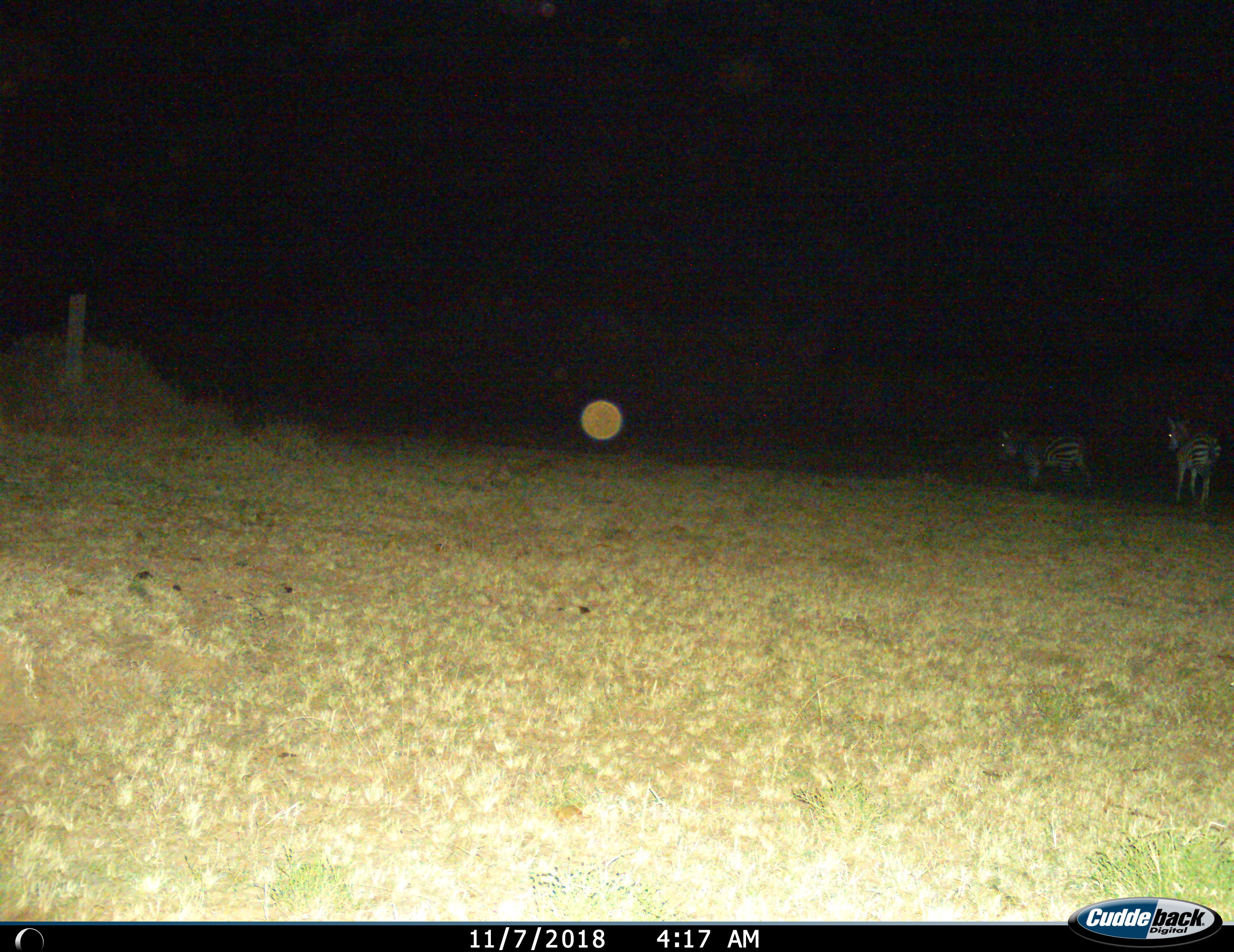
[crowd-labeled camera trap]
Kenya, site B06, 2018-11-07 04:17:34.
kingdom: Animalia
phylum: Chordata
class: Mammalia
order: Perissodactyla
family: Equidae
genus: Equus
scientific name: Equus quagga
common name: plains zebra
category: zebra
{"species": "zebra (plains zebra) (Equus quagga)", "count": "2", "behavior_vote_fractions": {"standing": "50%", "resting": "0%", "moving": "60%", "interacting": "0%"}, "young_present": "0%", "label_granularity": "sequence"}